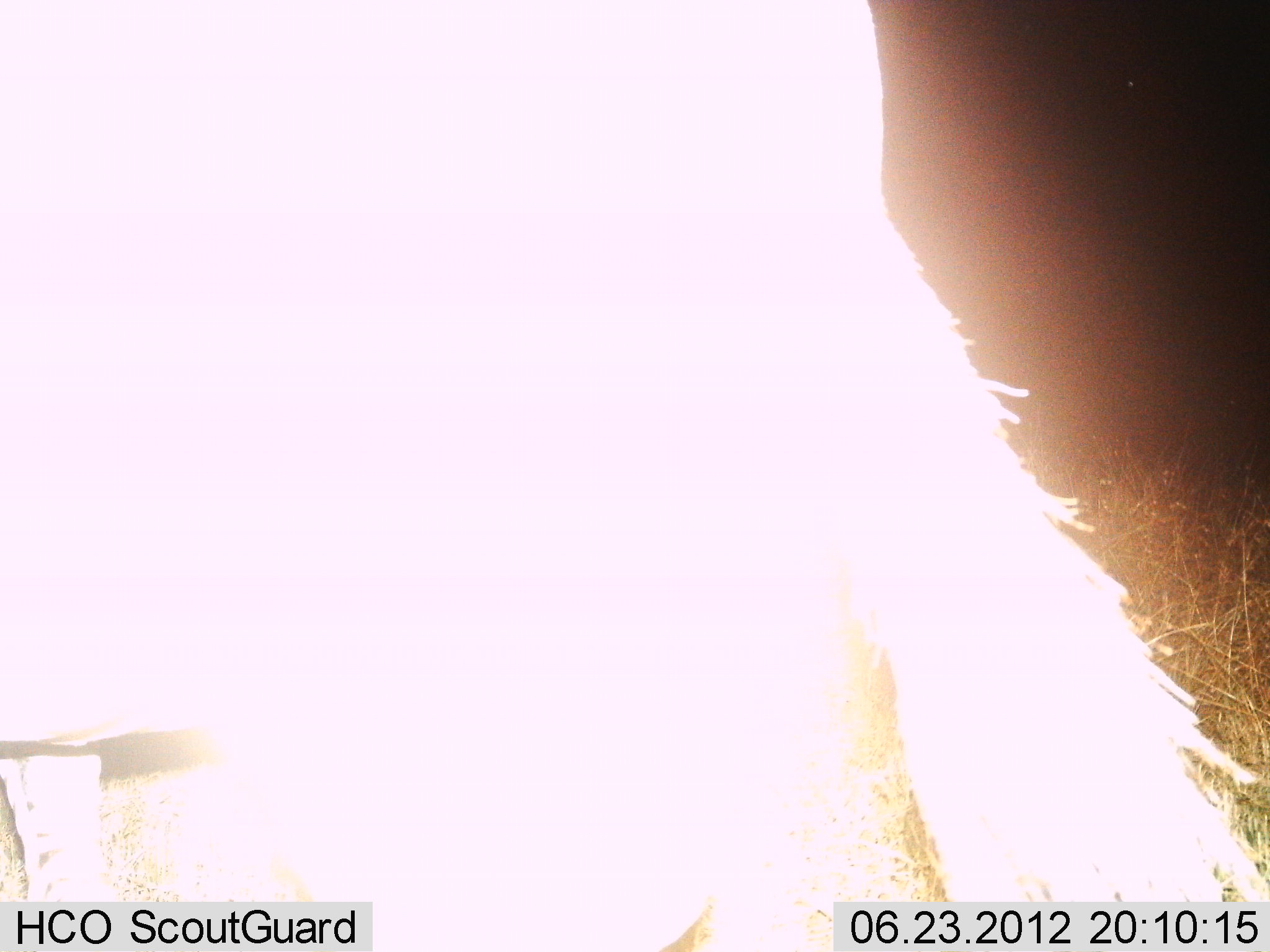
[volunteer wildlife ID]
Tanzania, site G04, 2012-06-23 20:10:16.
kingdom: Animalia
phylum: Chordata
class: Mammalia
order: Artiodactyla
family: Bovidae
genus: Connochaetes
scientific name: Connochaetes taurinus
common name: blue wildebeest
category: wildebeest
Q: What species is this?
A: Wildebeest (blue wildebeest) (Connochaetes taurinus).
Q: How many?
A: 1.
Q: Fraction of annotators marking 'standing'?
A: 90%.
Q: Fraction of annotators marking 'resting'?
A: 0%.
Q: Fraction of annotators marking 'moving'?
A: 10%.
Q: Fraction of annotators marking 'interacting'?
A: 0%.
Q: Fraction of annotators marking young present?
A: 0%.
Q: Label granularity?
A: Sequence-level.